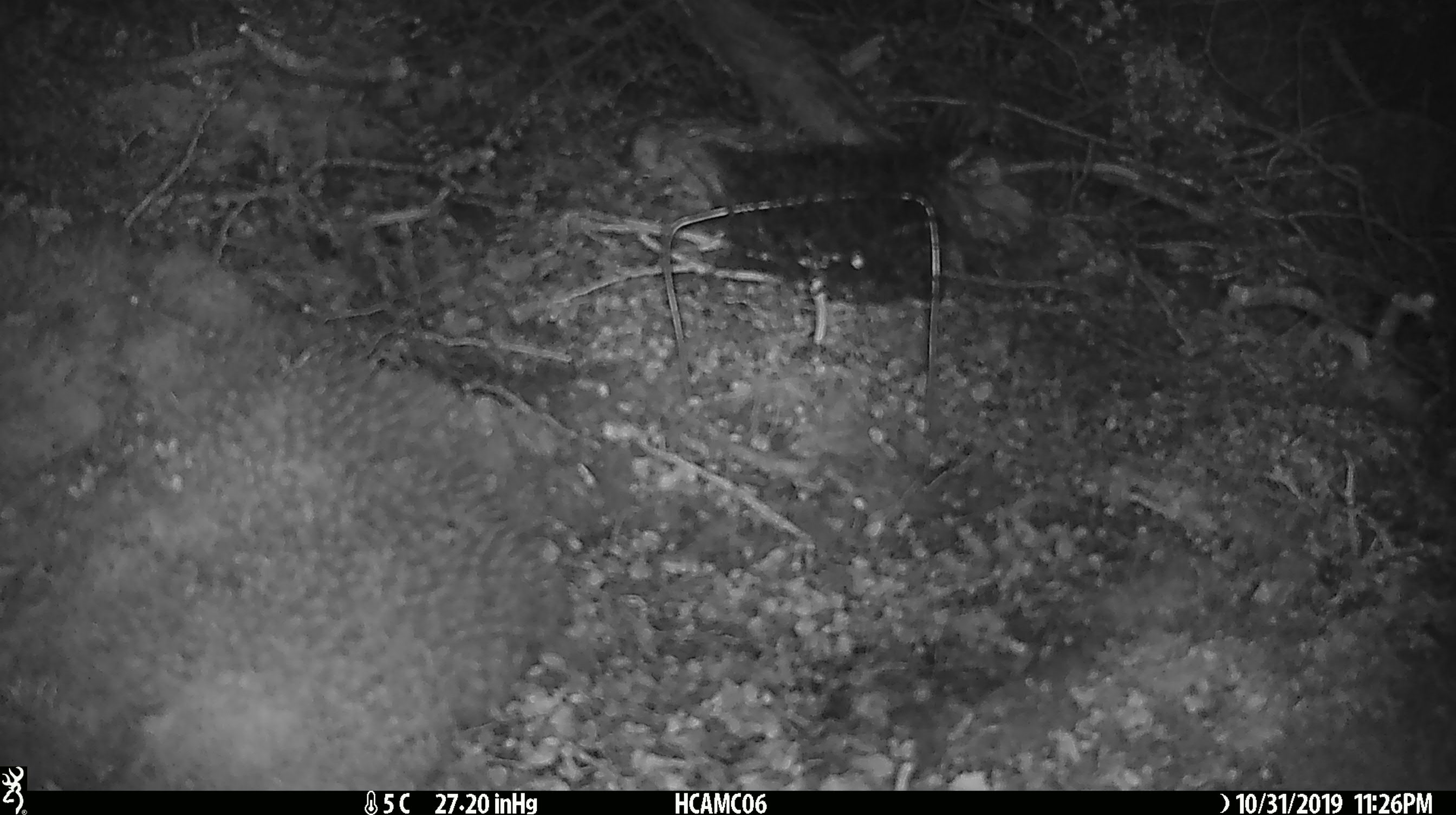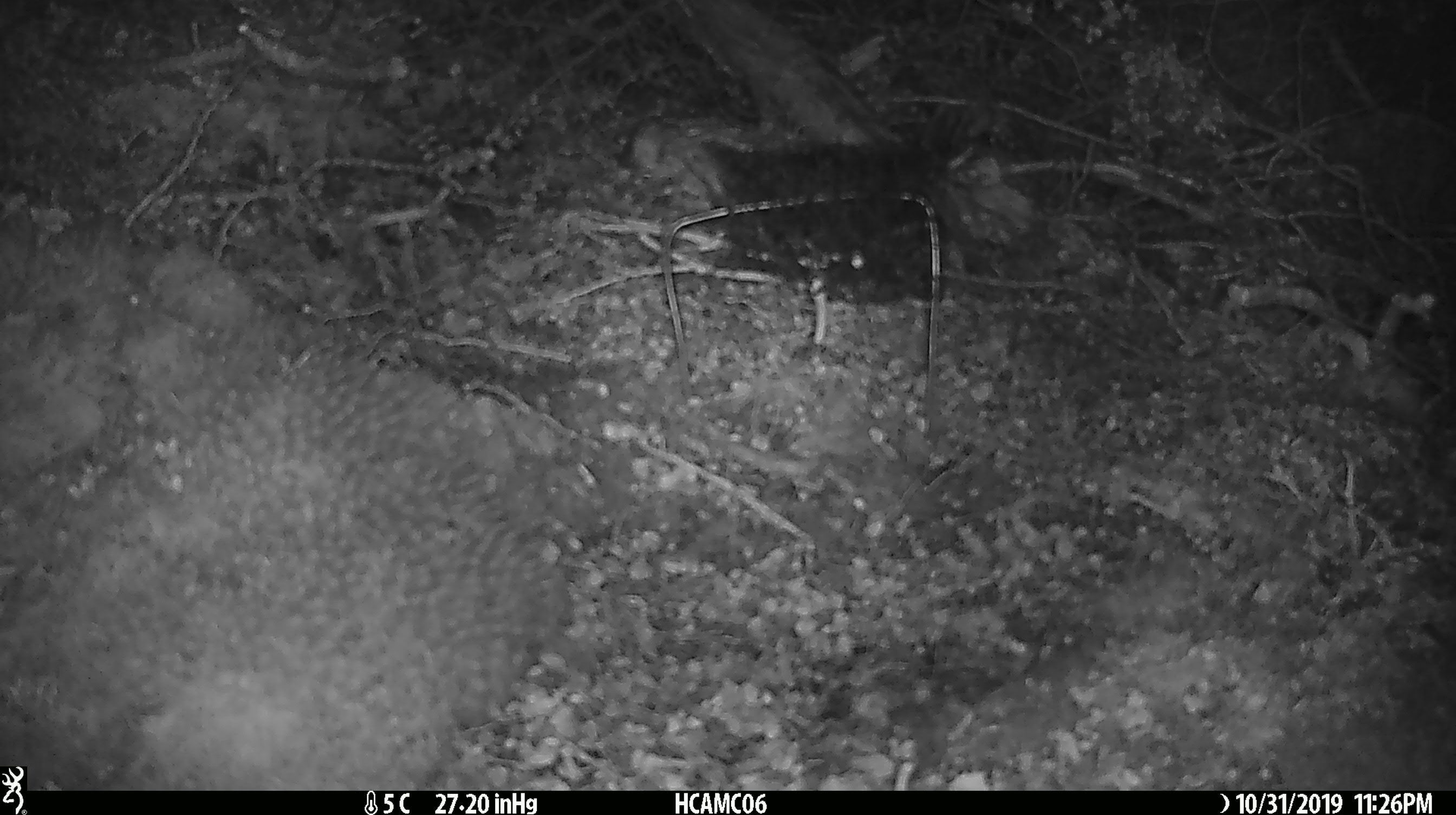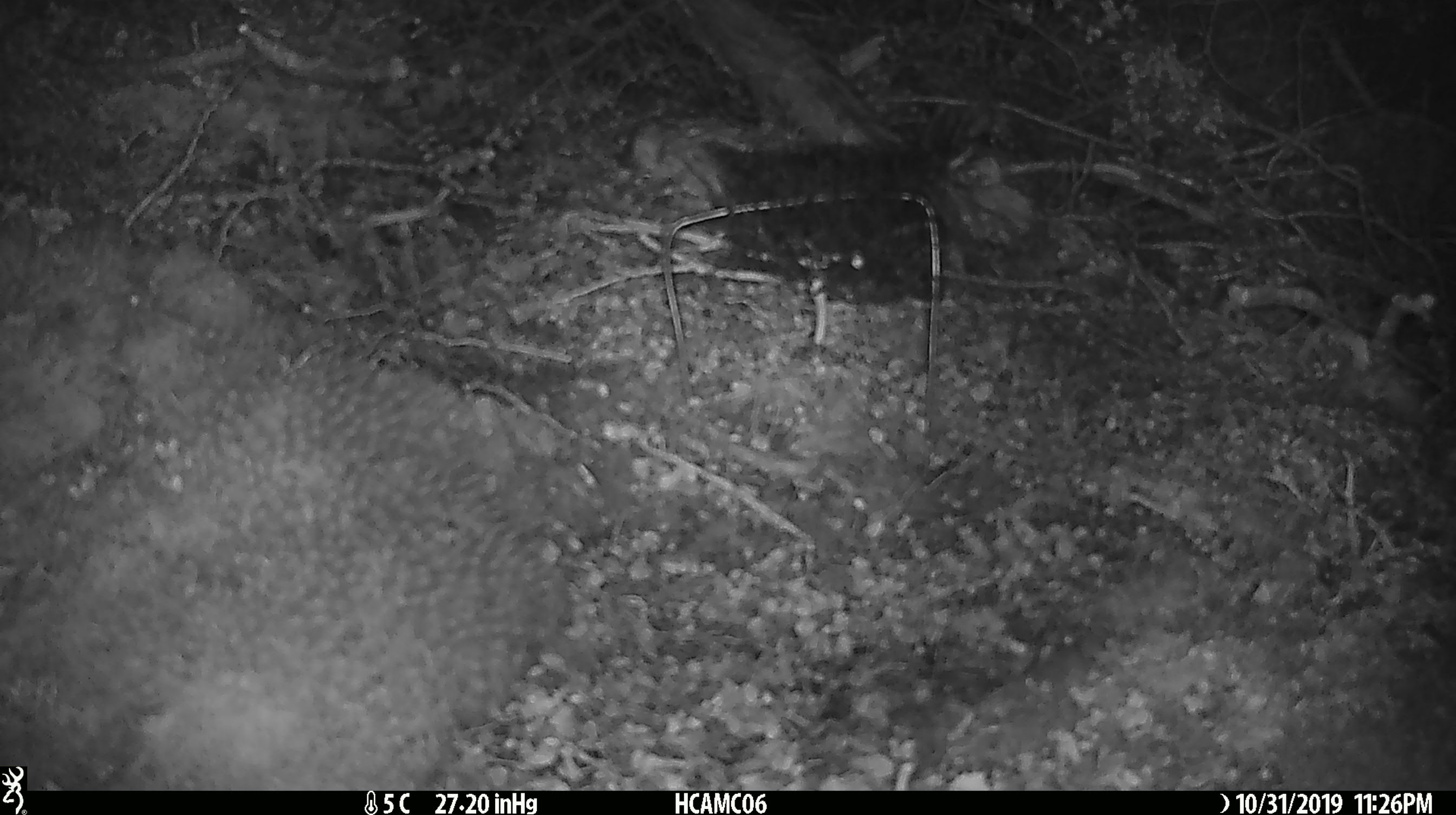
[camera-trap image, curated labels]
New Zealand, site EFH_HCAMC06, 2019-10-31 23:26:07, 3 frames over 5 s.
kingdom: Animalia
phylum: Chordata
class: Mammalia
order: Rodentia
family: Muridae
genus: Mus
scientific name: Mus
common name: mouse